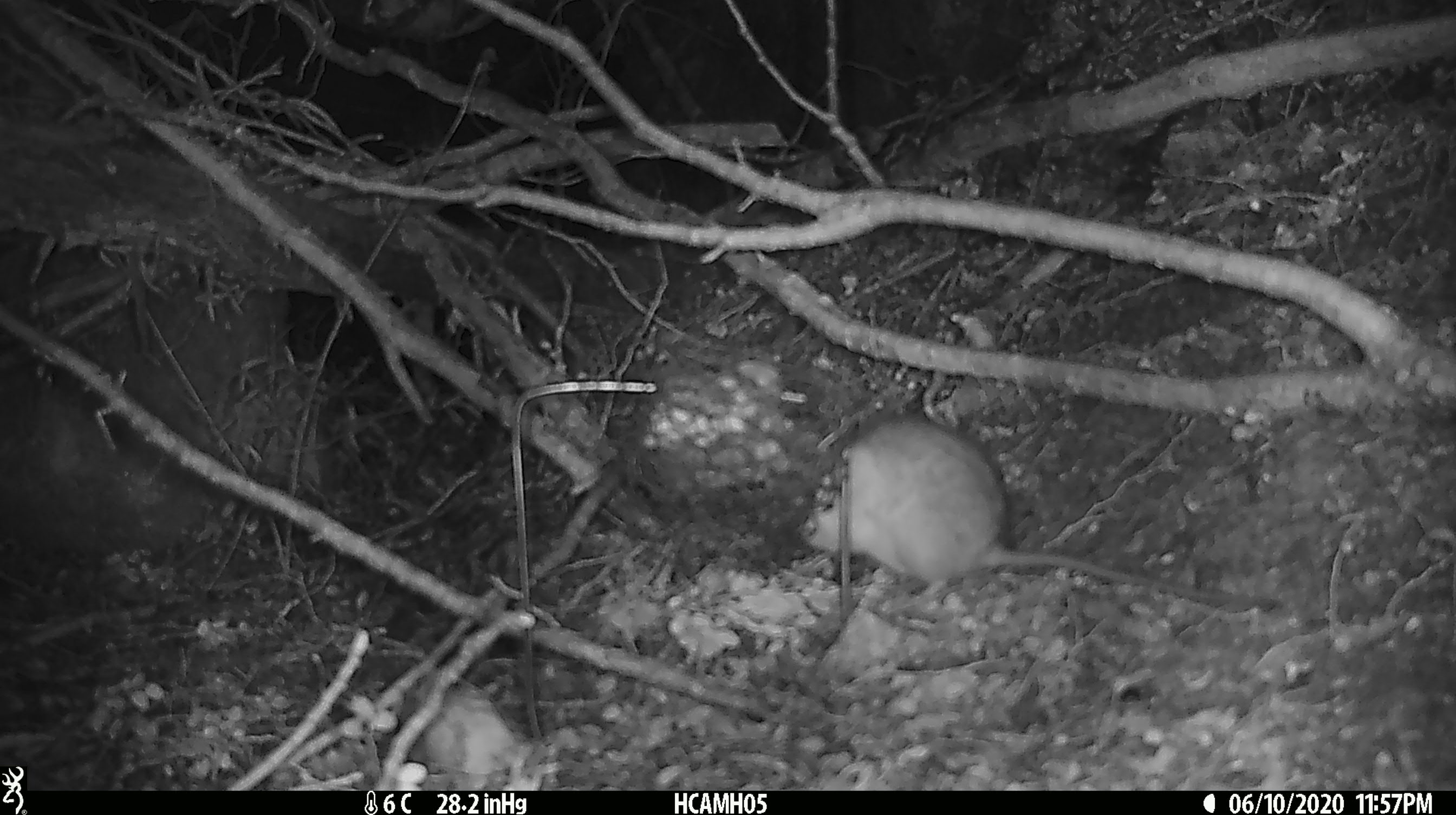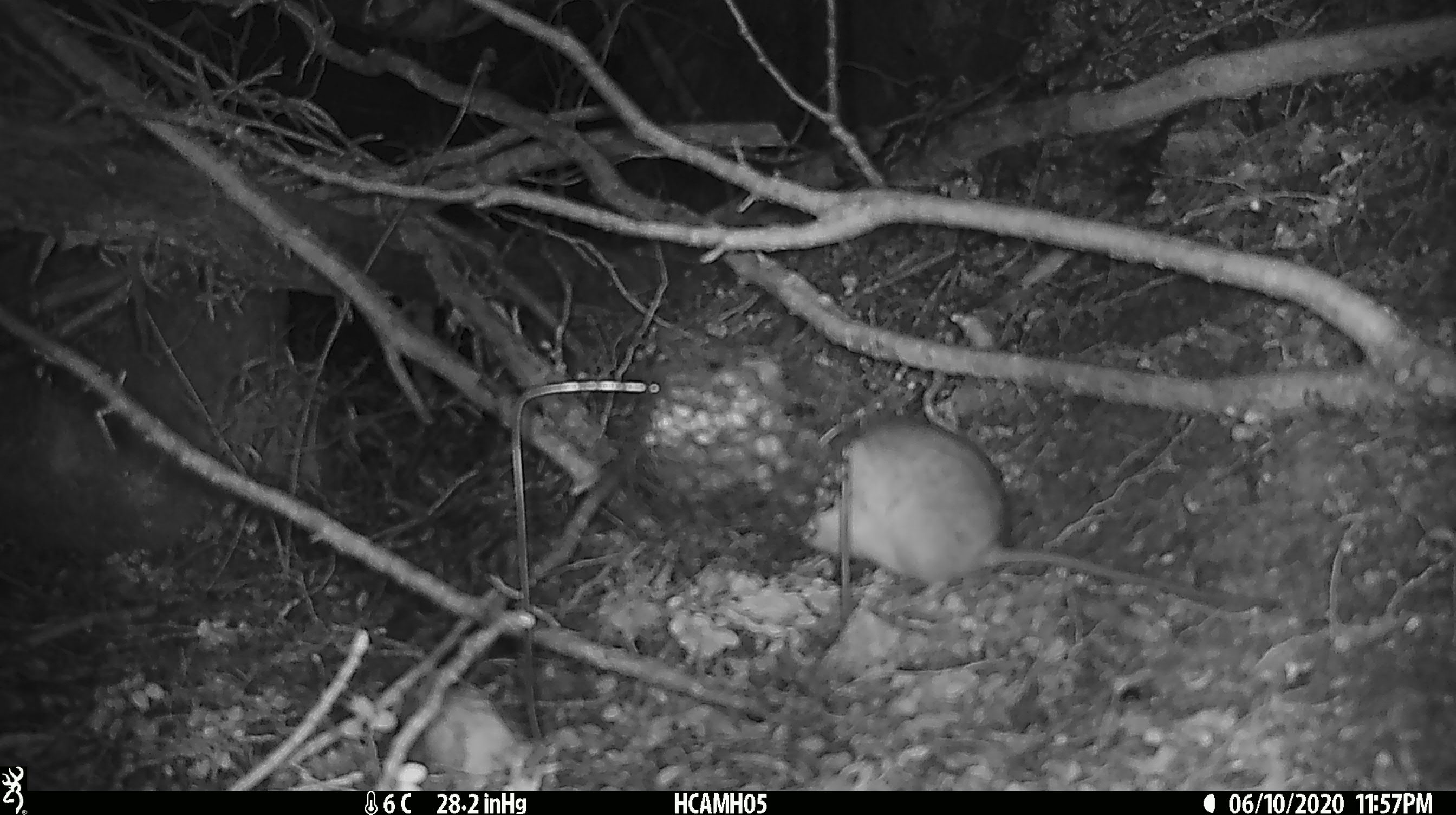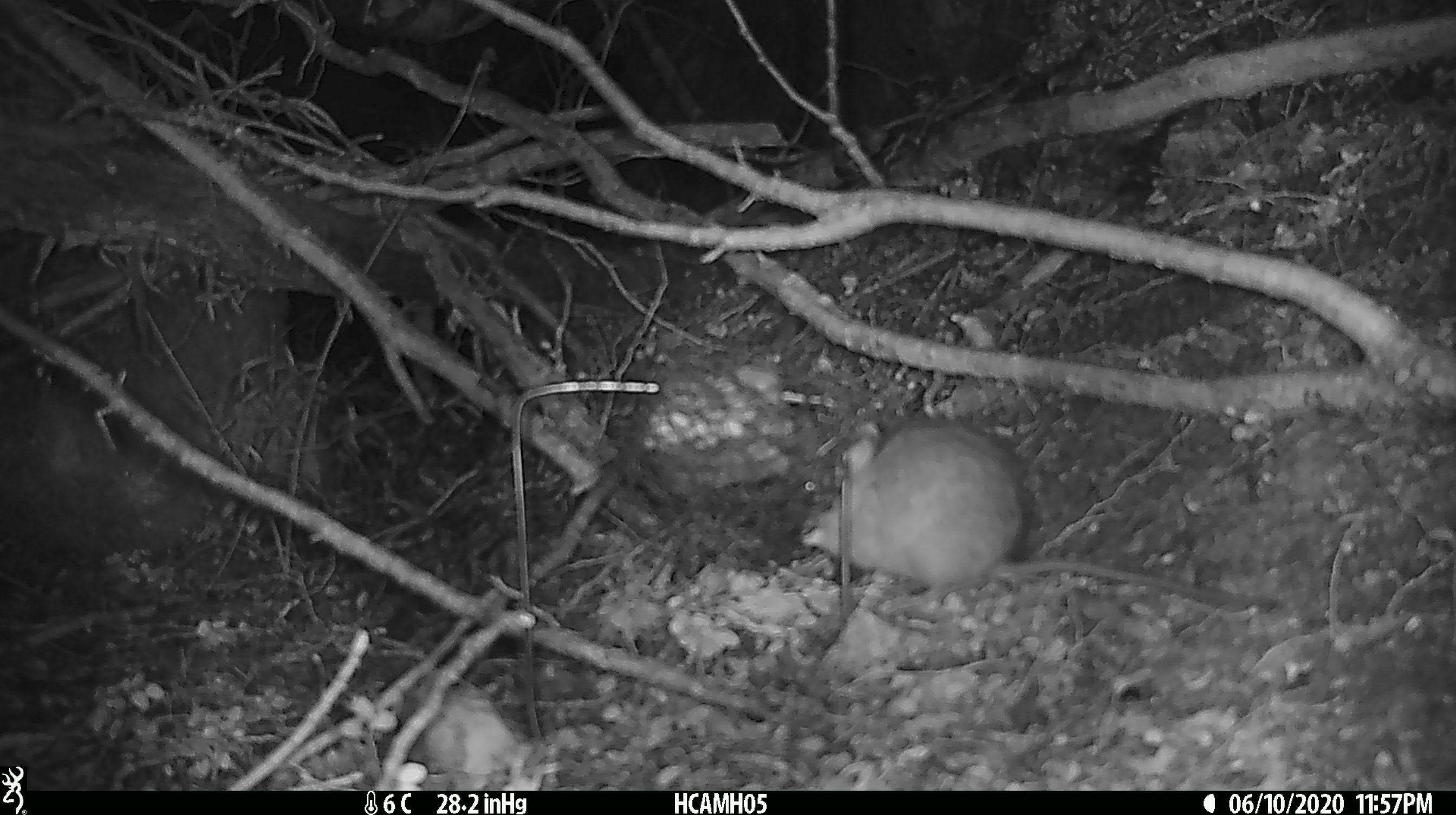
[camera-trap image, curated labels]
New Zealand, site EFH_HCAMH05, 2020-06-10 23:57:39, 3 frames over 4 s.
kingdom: Animalia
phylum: Chordata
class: Mammalia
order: Rodentia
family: Muridae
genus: Rattus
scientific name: Rattus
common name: rat